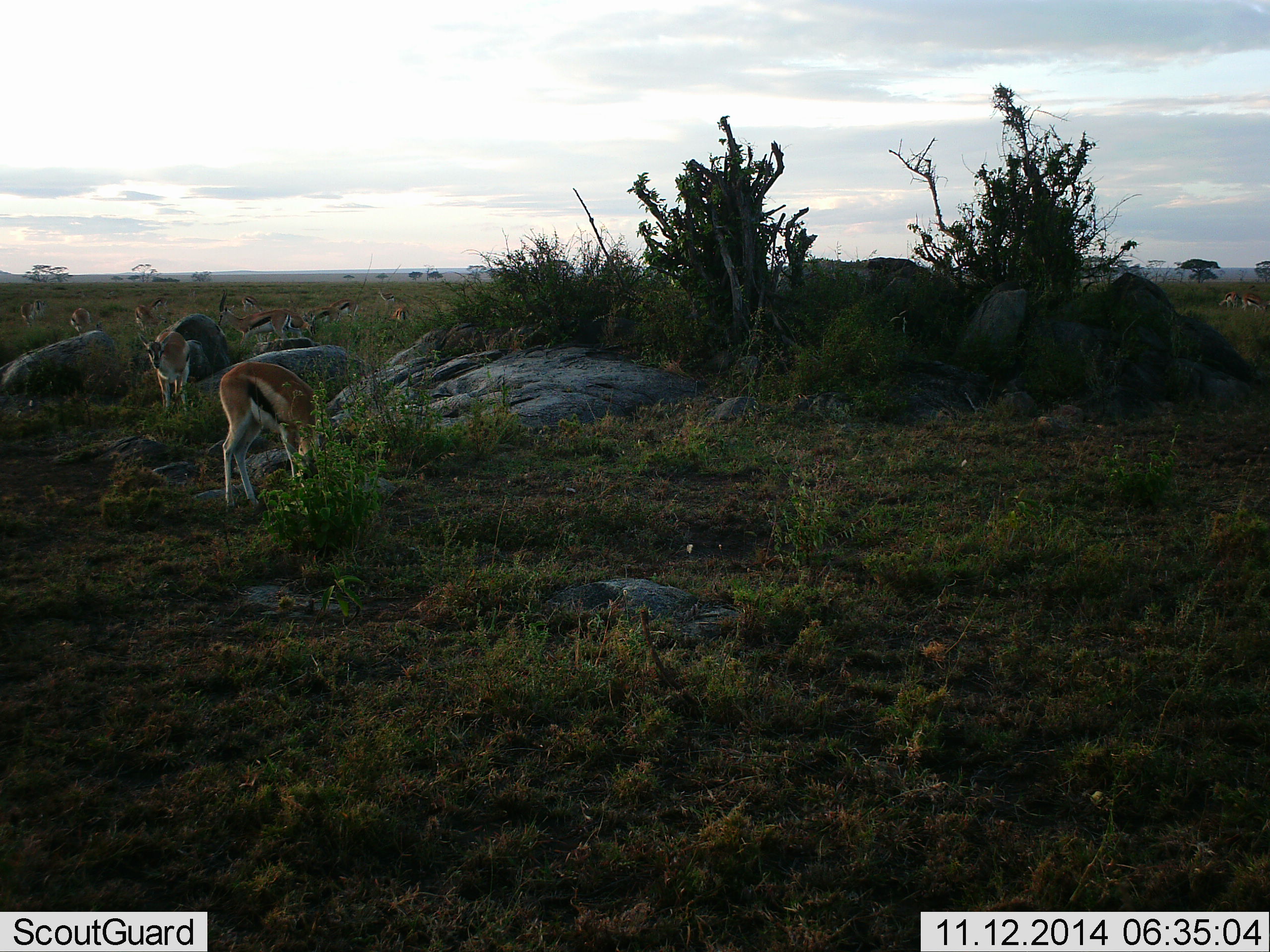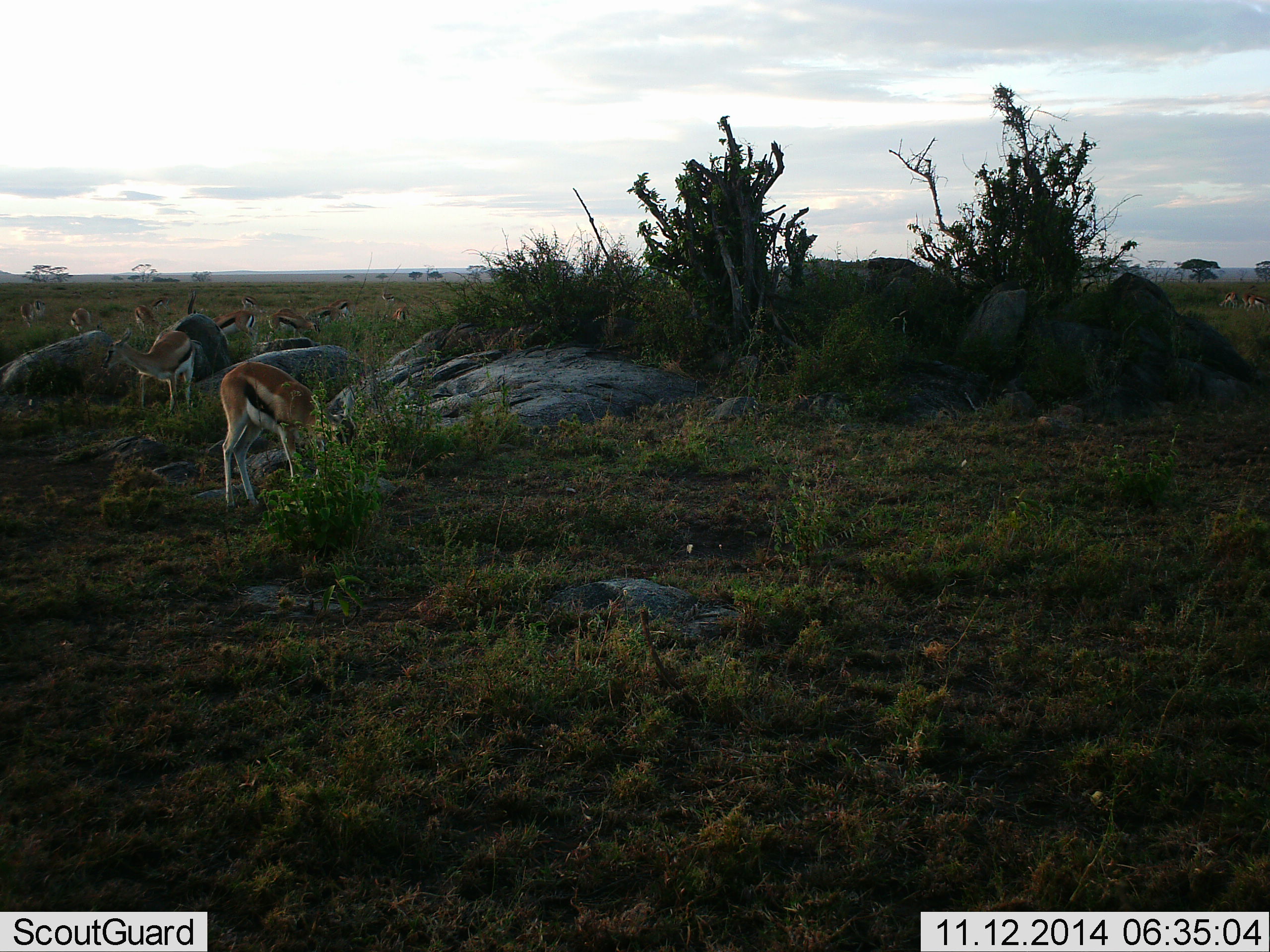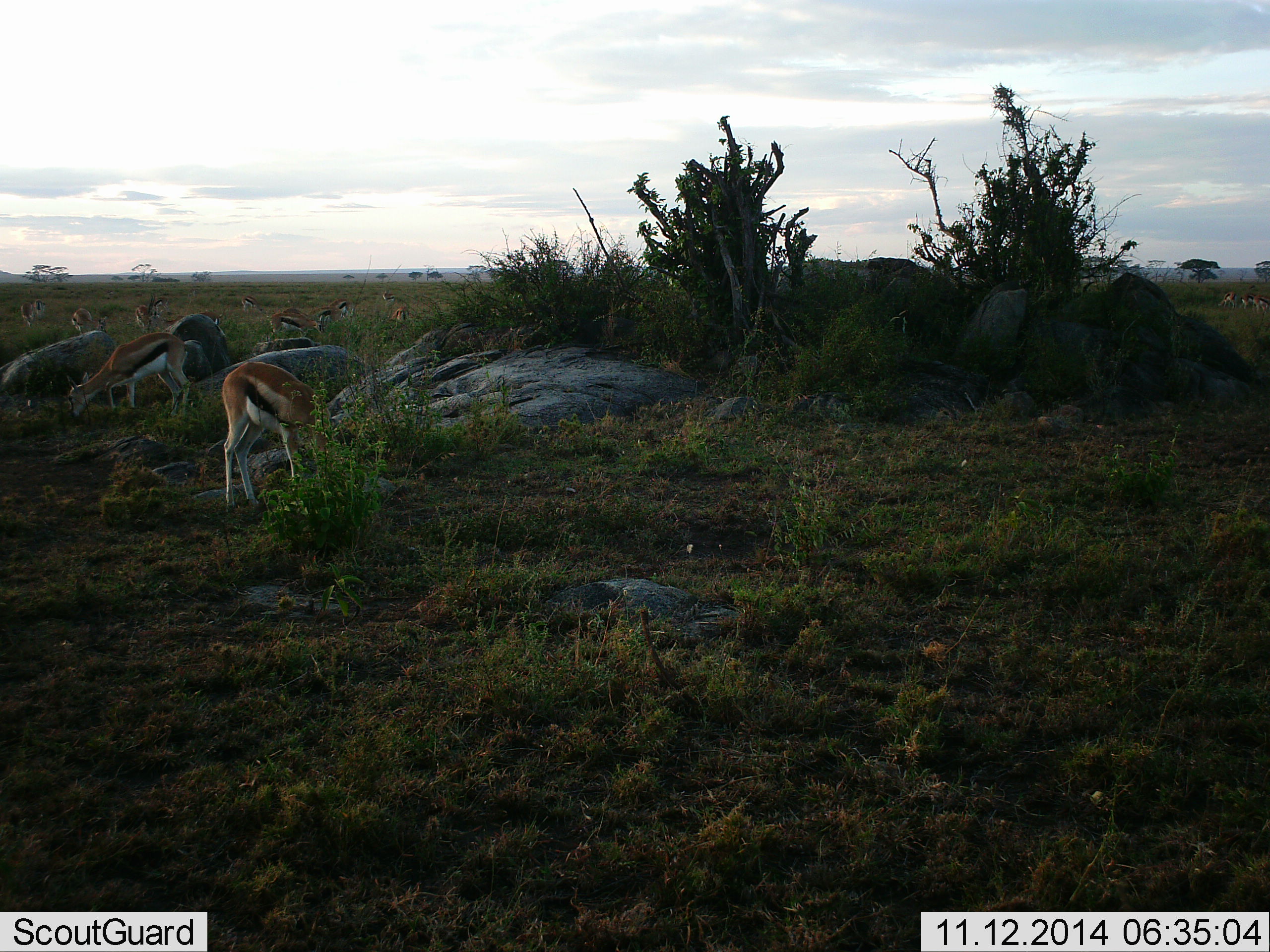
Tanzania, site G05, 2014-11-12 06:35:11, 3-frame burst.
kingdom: Animalia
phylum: Chordata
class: Mammalia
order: Artiodactyla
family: Bovidae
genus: Eudorcas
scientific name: Eudorcas thomsonii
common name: thomson's gazelle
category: gazellethomsons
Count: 11-50.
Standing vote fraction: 20%.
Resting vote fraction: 0%.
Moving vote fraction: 30%.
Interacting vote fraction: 0%.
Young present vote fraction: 0%.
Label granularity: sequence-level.